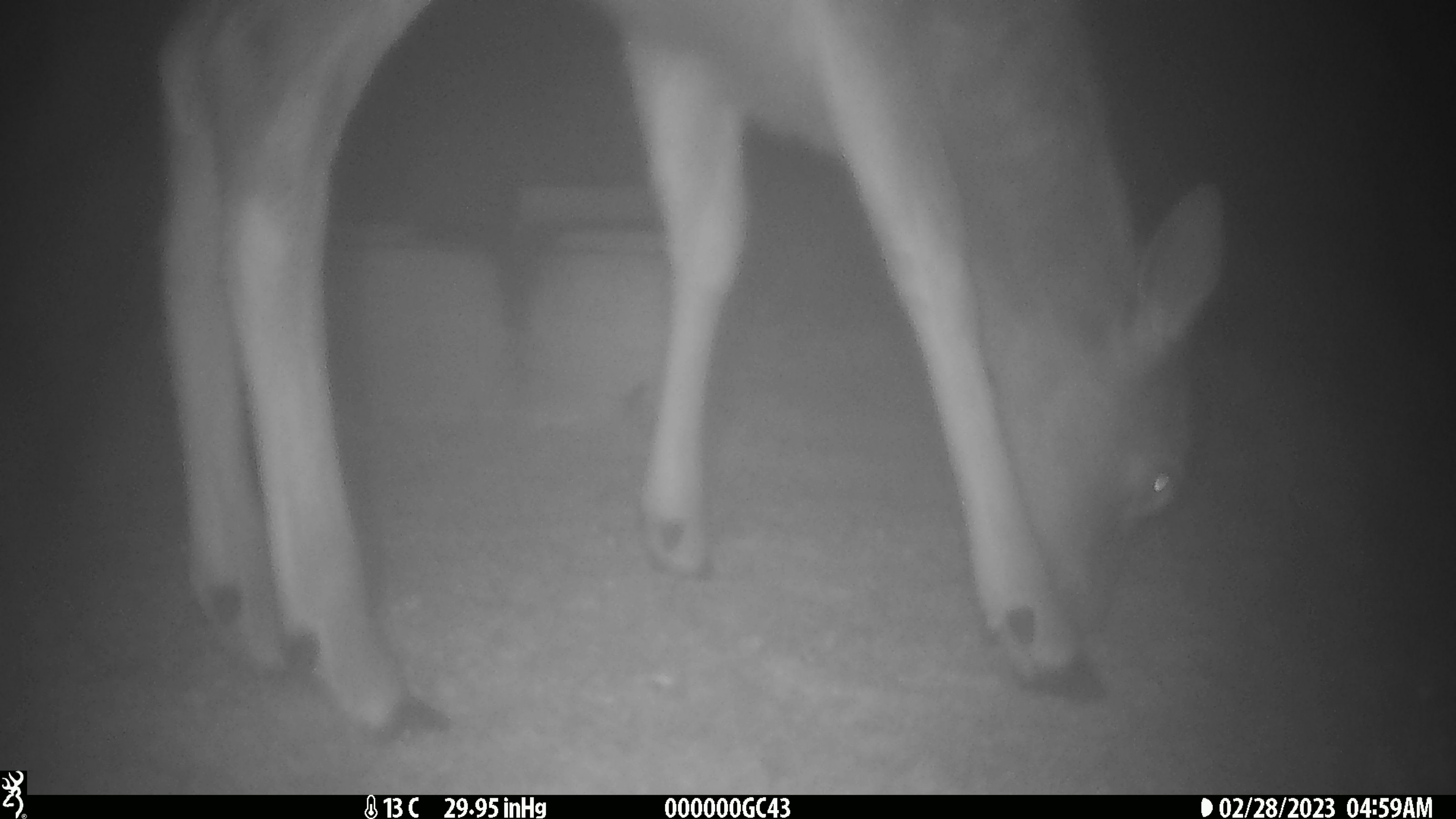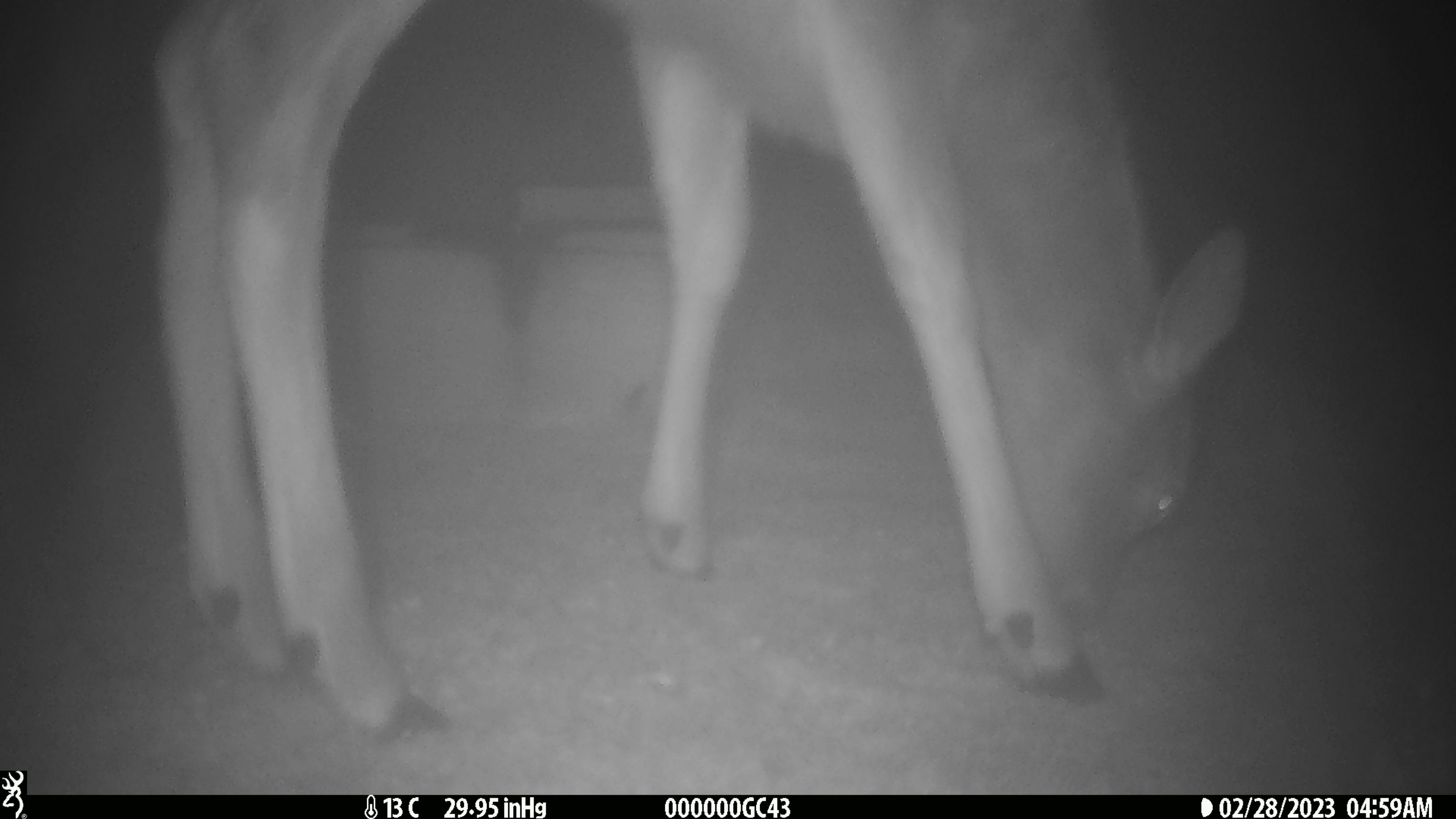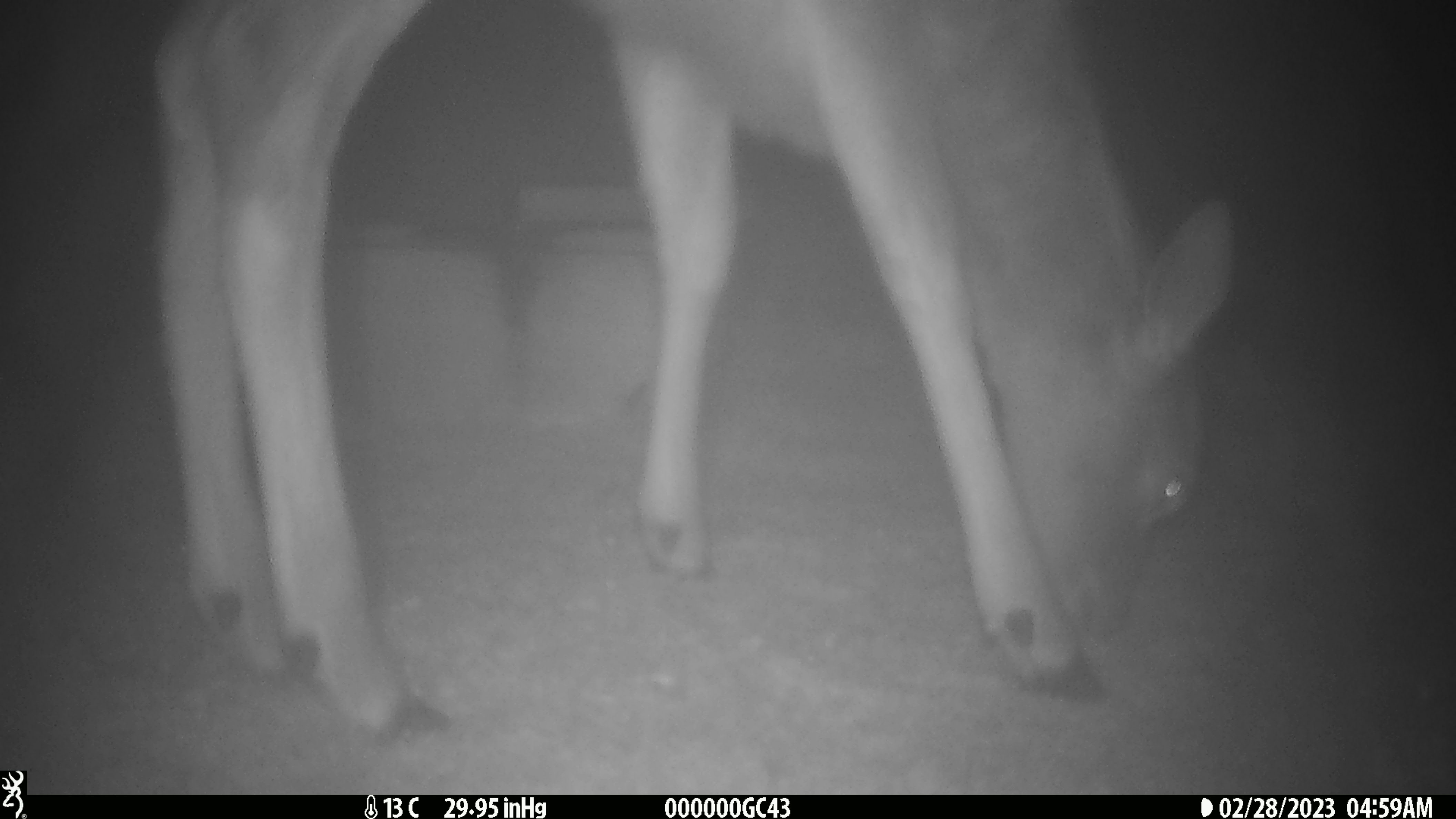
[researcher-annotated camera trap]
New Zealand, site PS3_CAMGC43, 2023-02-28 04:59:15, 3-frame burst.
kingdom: Animalia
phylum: Chordata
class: Mammalia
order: Artiodactyla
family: Cervidae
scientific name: Cervidae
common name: deer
Deer (Cervidae).